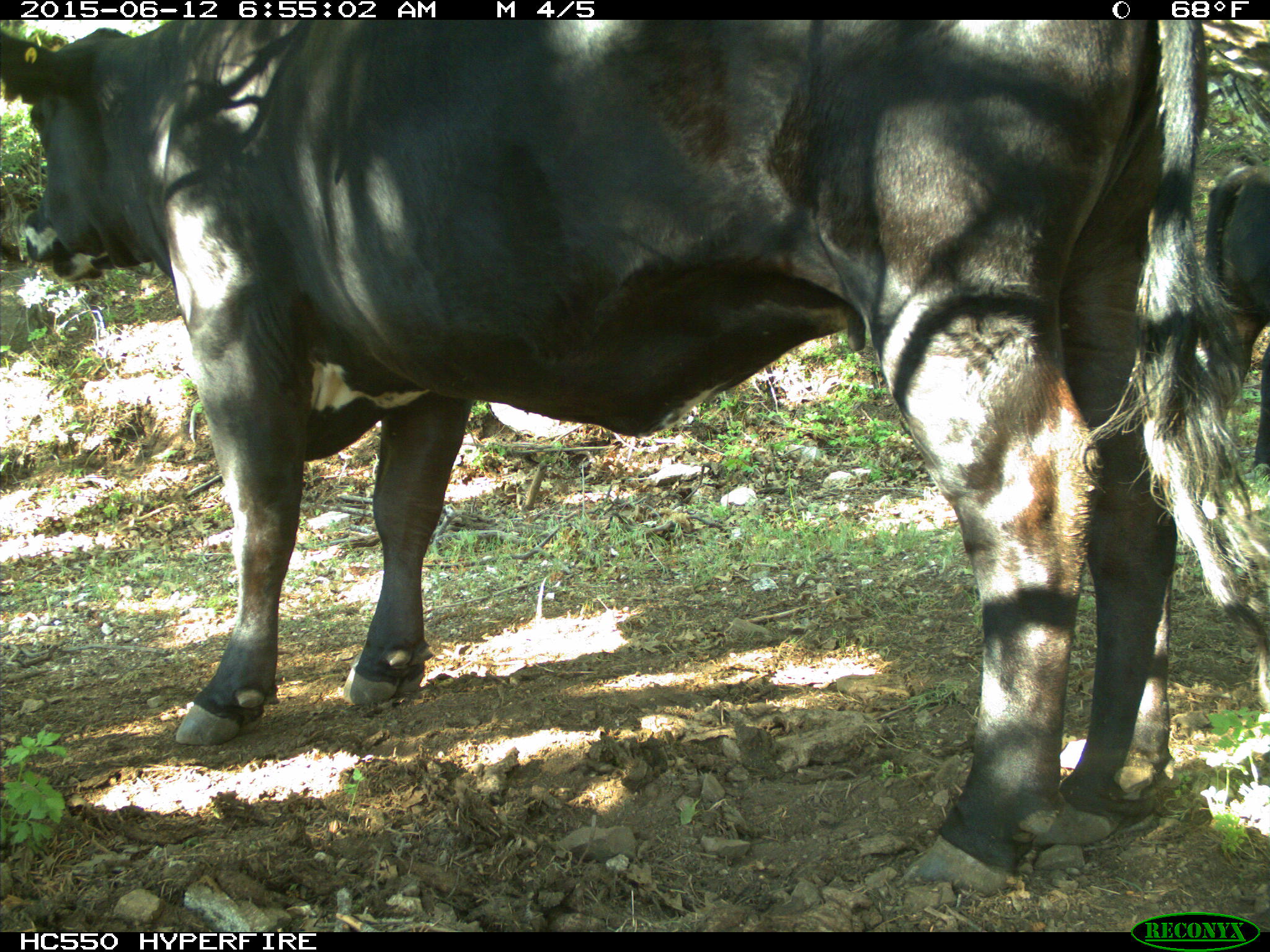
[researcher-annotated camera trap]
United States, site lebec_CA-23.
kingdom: Animalia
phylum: Chordata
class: Mammalia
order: Artiodactyla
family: Bovidae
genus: Bos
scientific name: Bos taurus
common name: domestic cow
Bos taurus (domestic cow).